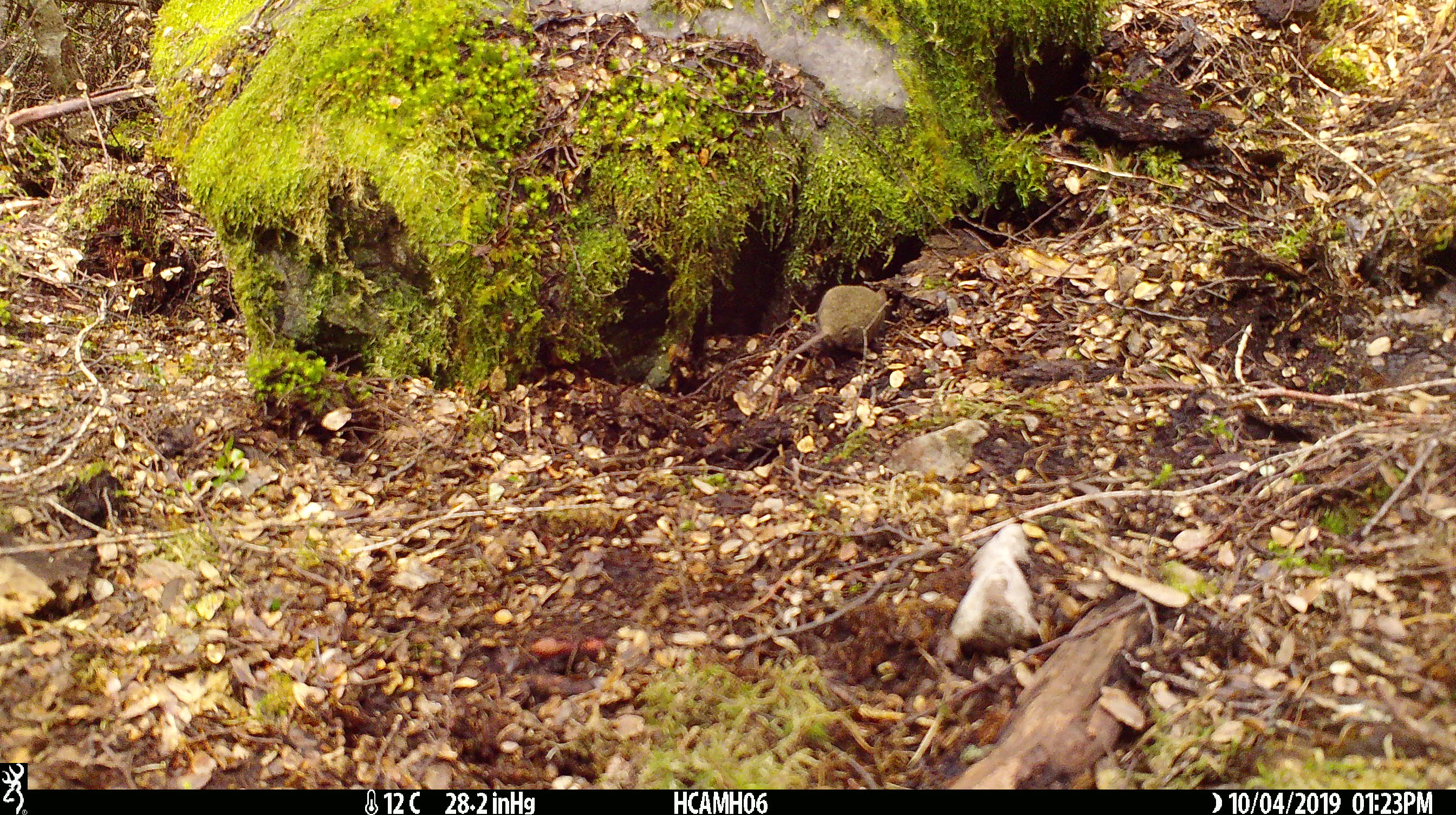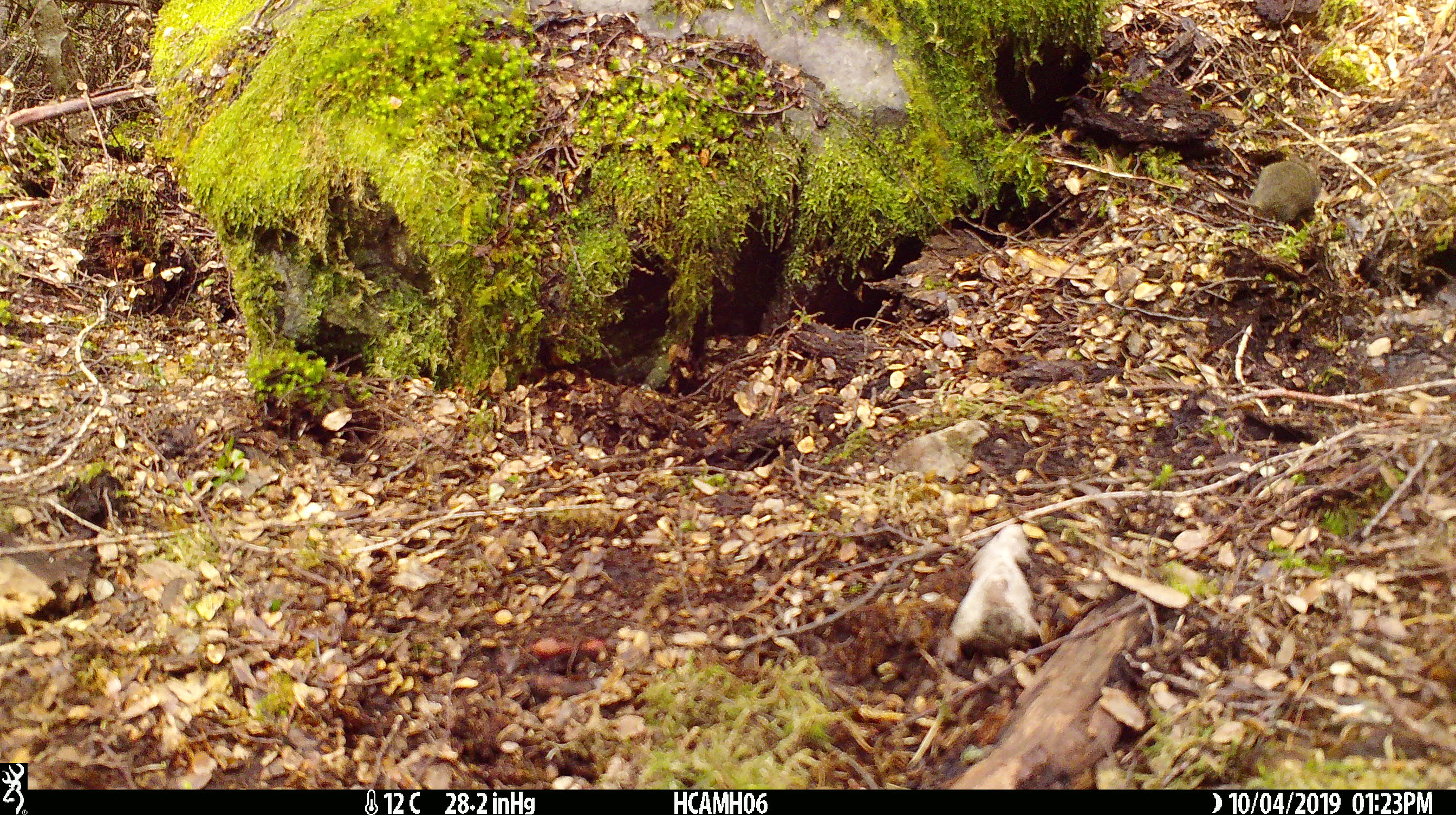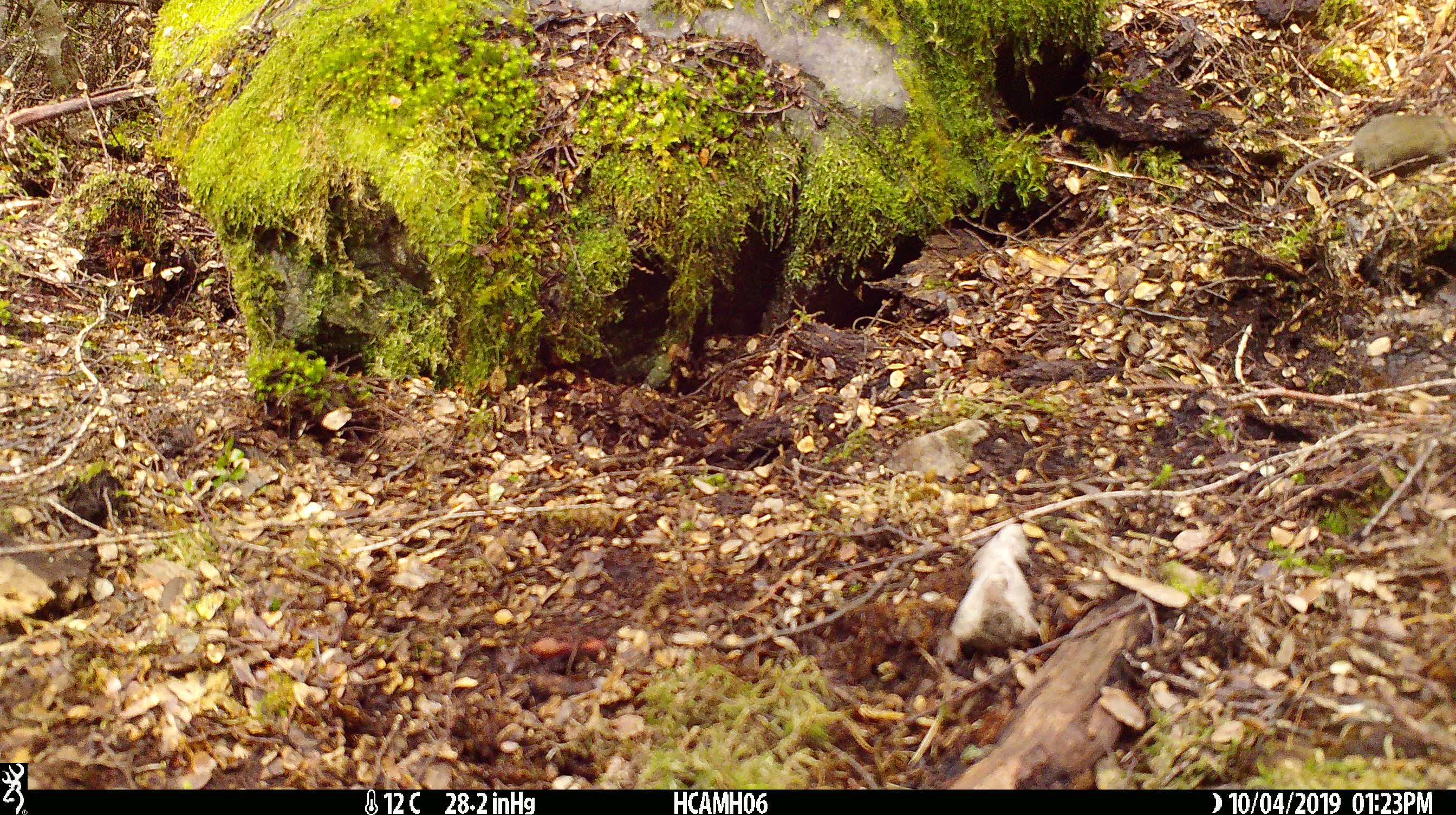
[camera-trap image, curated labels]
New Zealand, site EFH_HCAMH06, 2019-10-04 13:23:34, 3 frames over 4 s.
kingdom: Animalia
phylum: Chordata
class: Mammalia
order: Rodentia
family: Muridae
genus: Mus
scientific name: Mus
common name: mouse